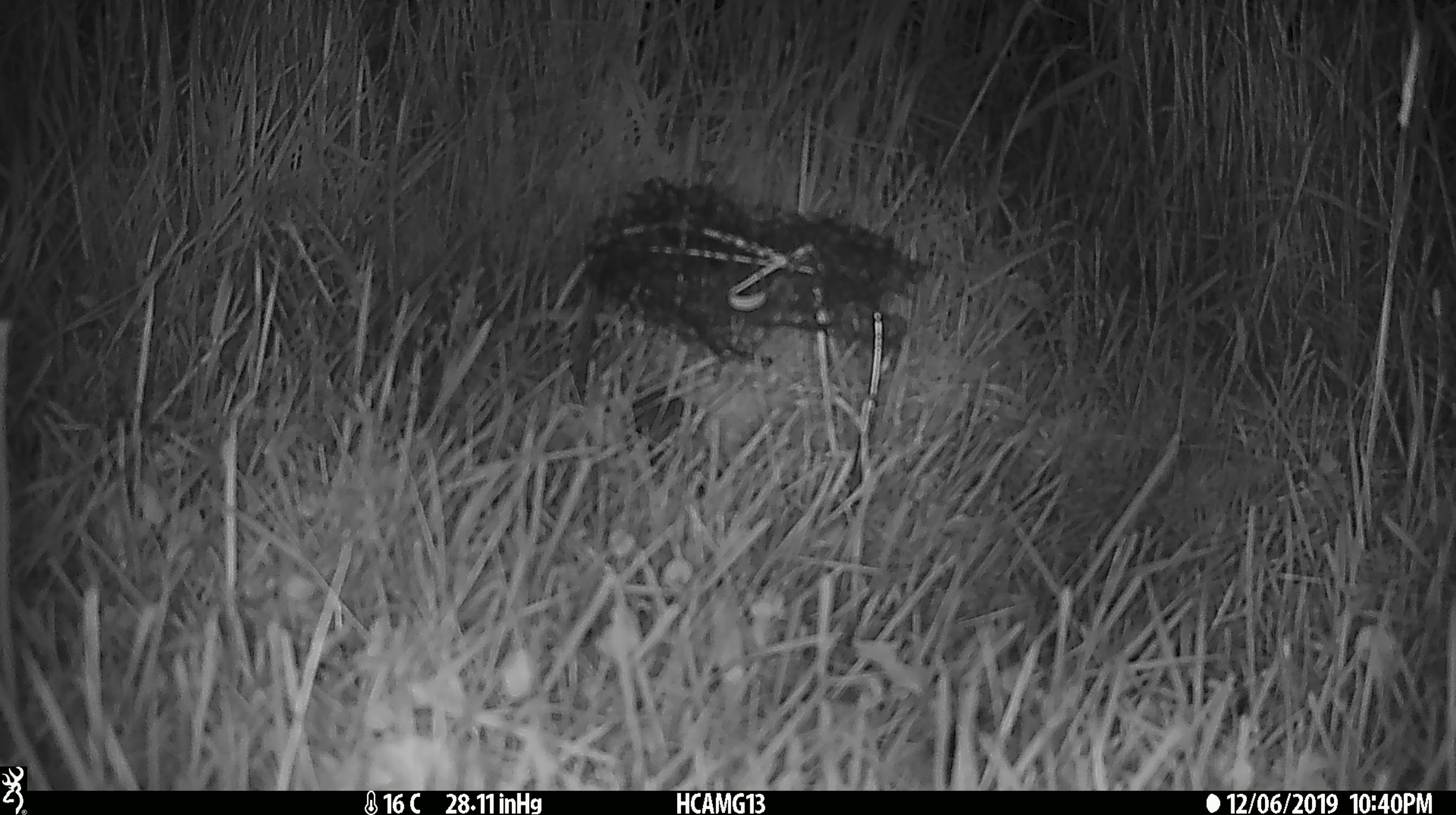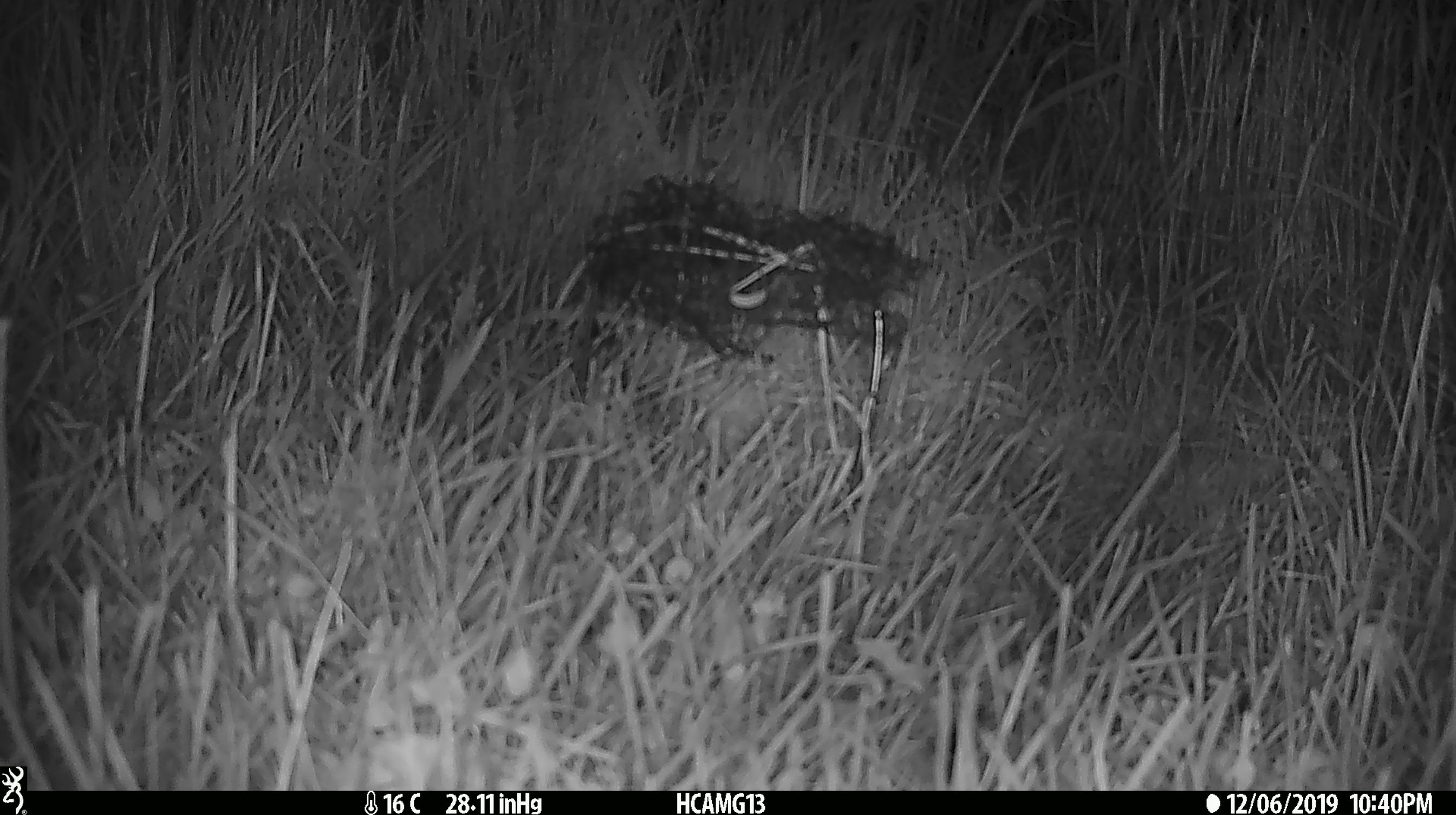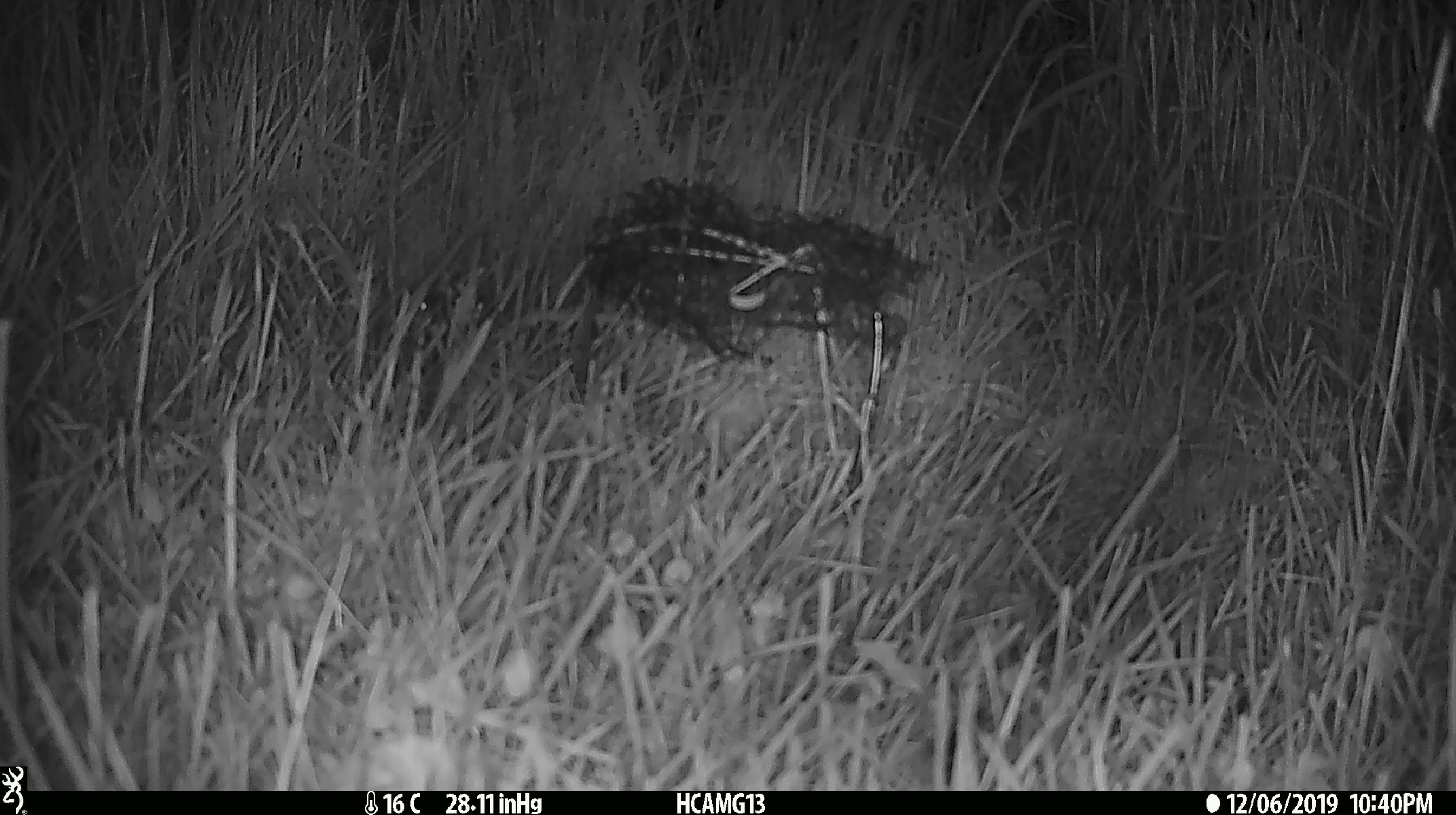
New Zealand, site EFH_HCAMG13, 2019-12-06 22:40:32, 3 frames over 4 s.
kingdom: Animalia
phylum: Chordata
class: Mammalia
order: Rodentia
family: Muridae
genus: Mus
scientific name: Mus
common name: mouse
Mouse (Mus).